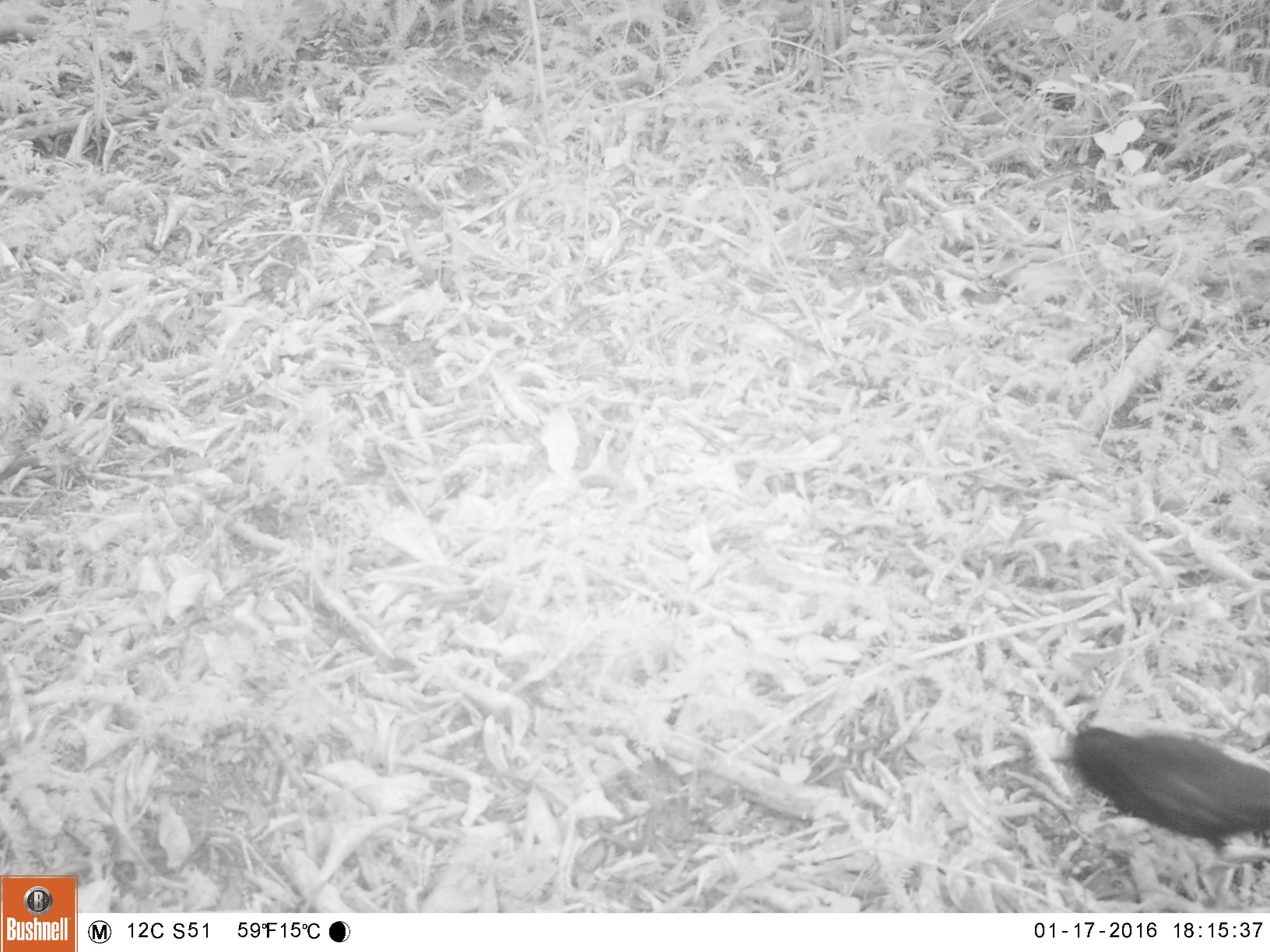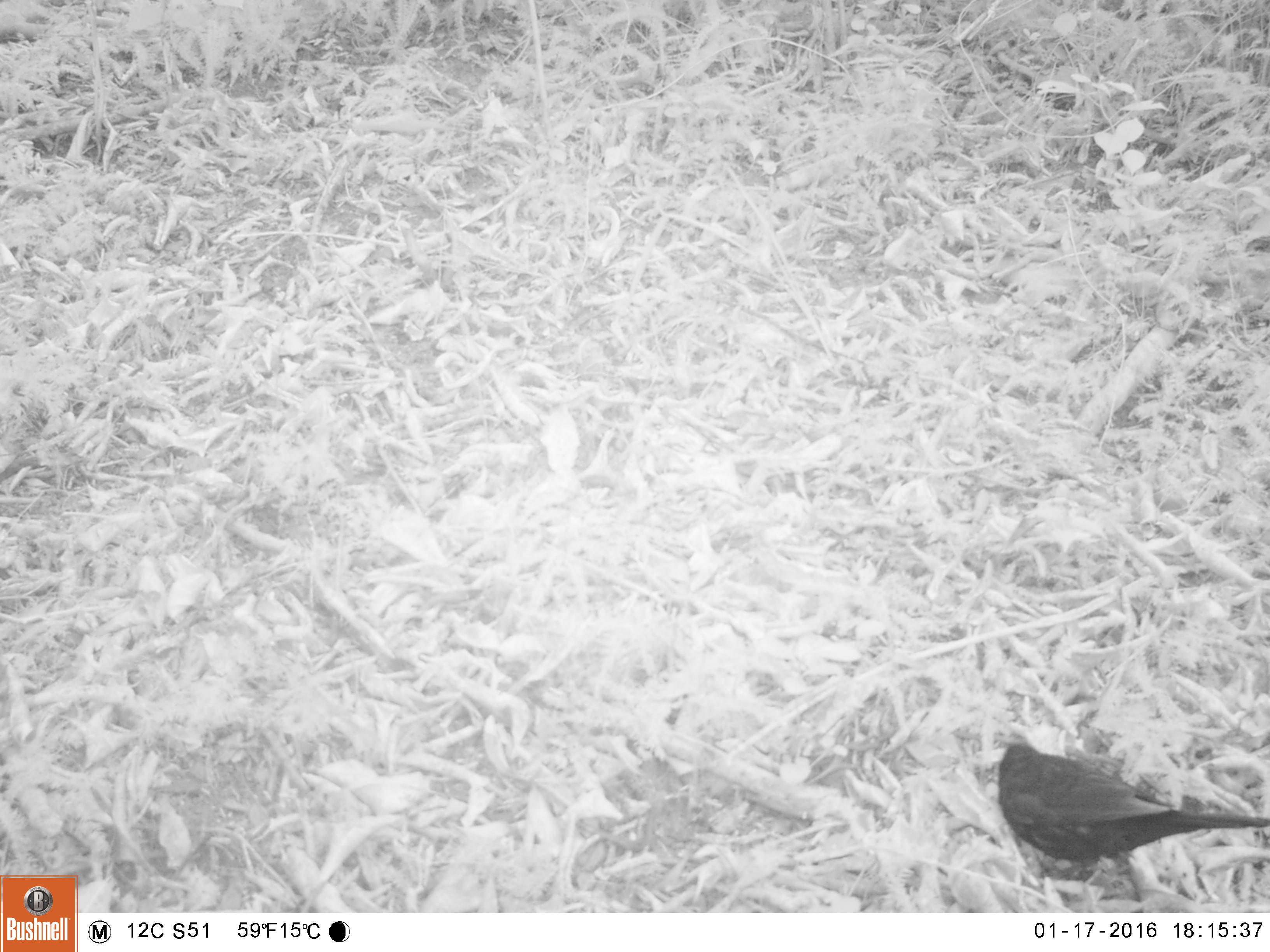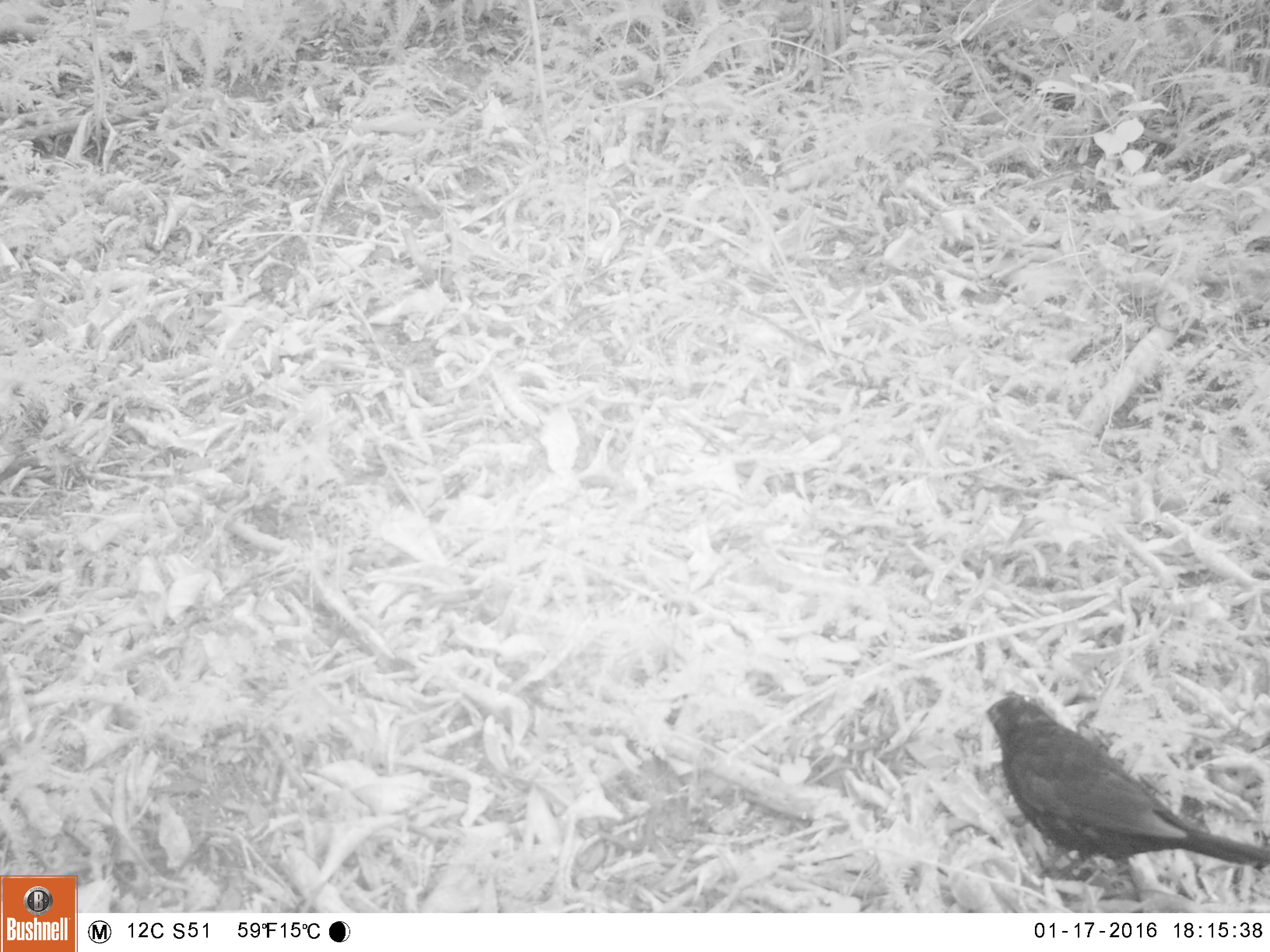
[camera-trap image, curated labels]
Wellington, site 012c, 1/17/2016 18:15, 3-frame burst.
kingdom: Animalia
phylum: Chordata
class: Aves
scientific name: Aves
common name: bird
Bird (Aves).